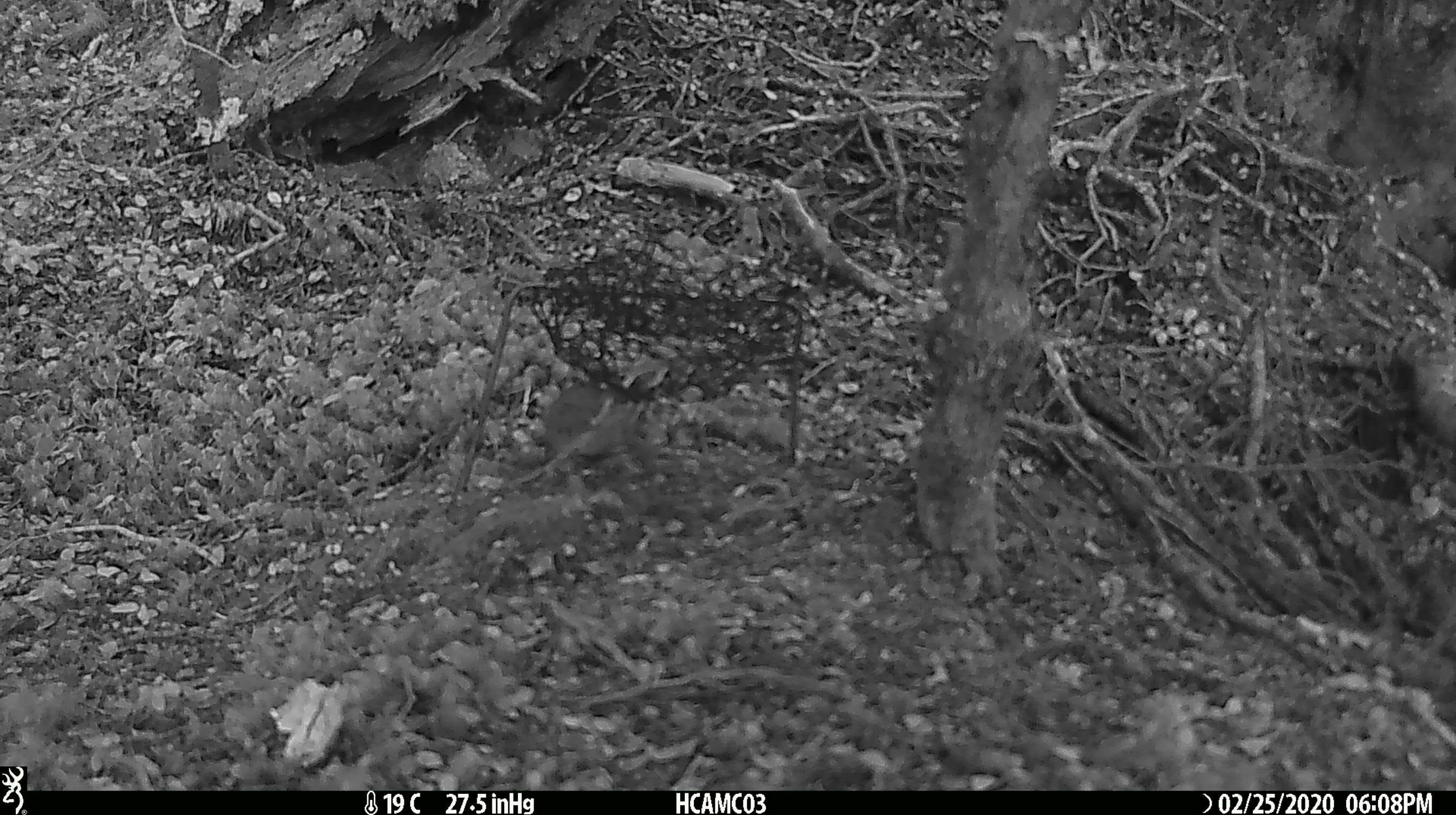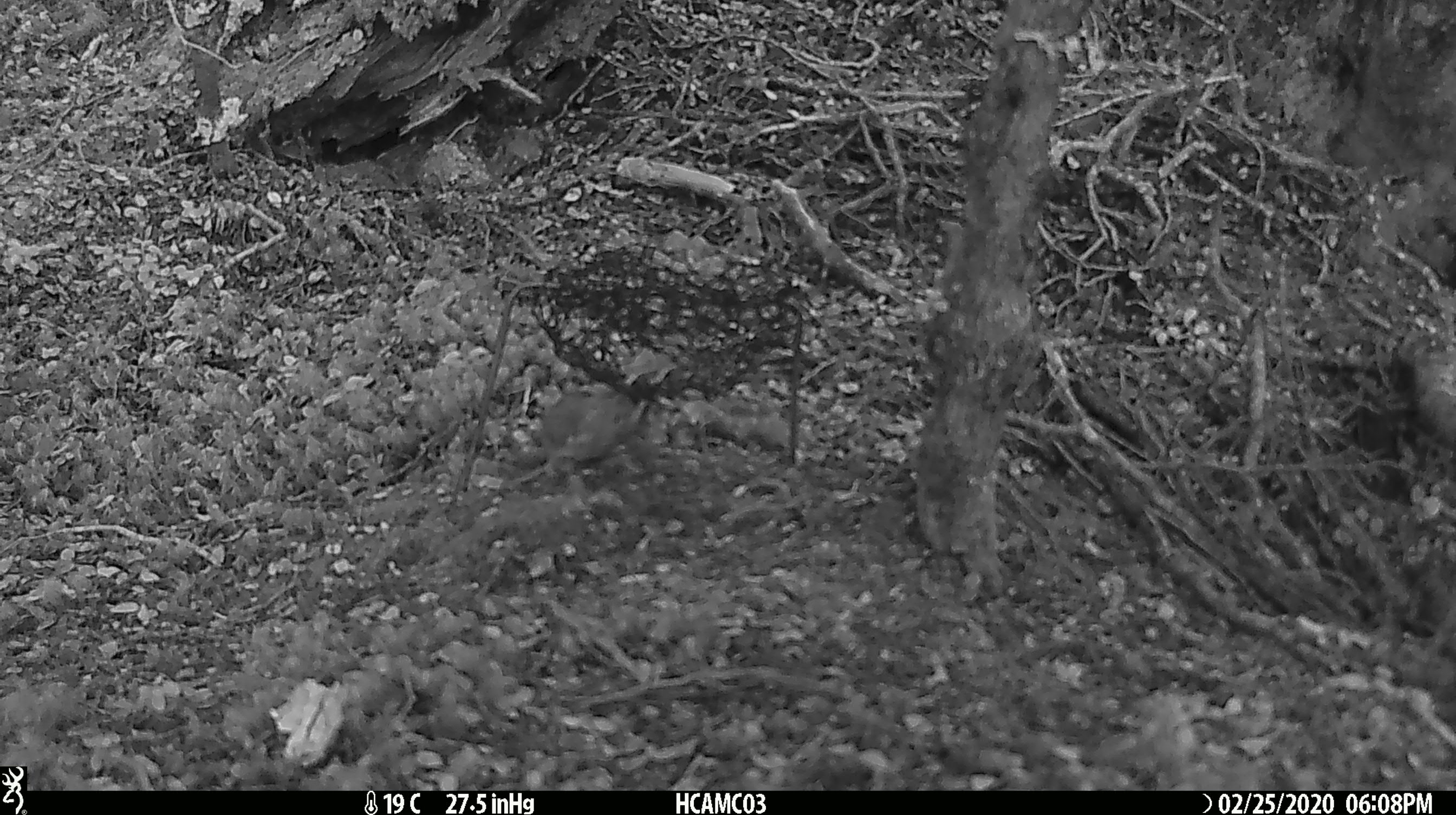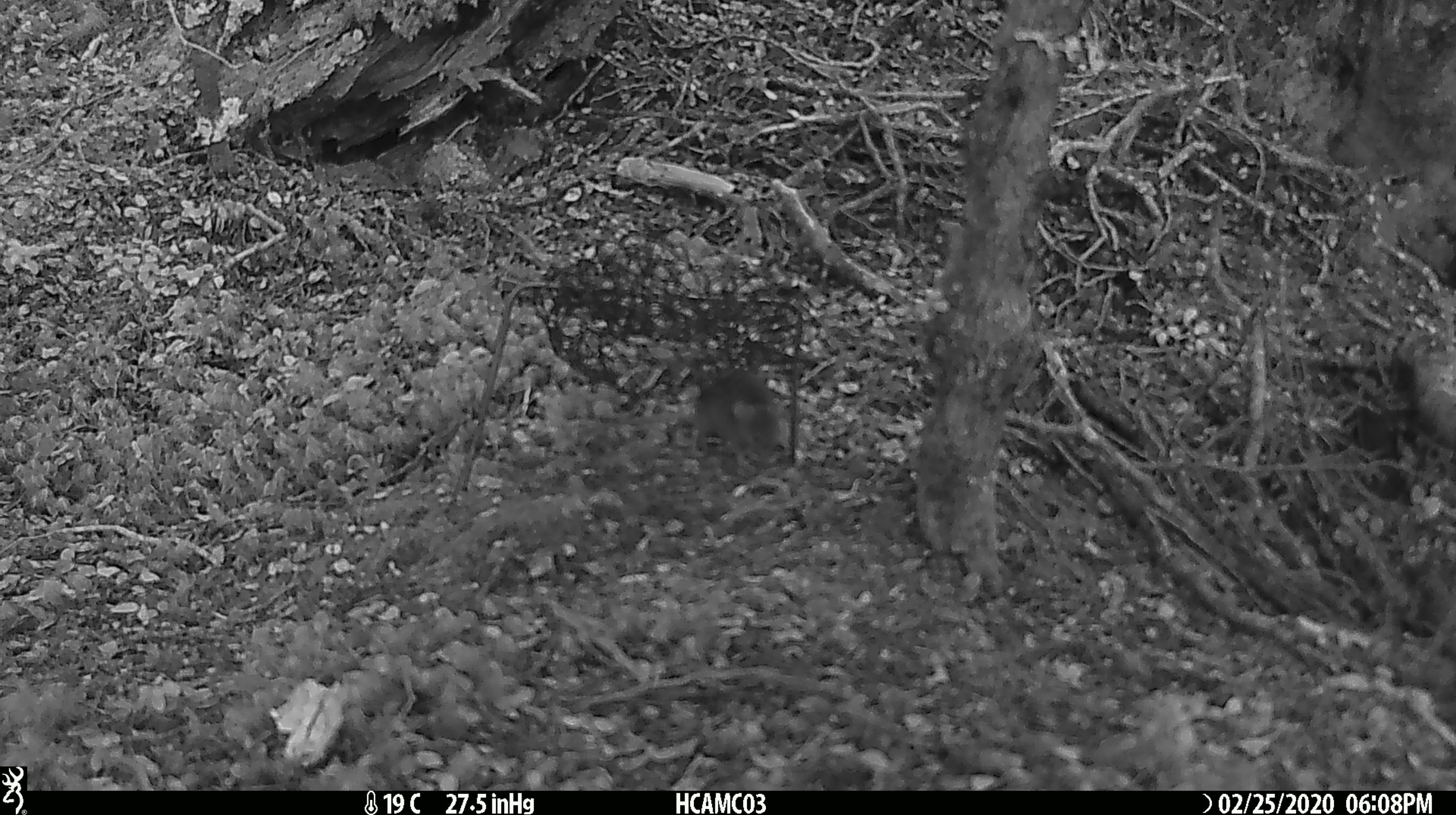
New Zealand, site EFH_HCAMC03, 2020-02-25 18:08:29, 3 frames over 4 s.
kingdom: Animalia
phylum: Chordata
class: Mammalia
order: Rodentia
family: Muridae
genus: Mus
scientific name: Mus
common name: mouse